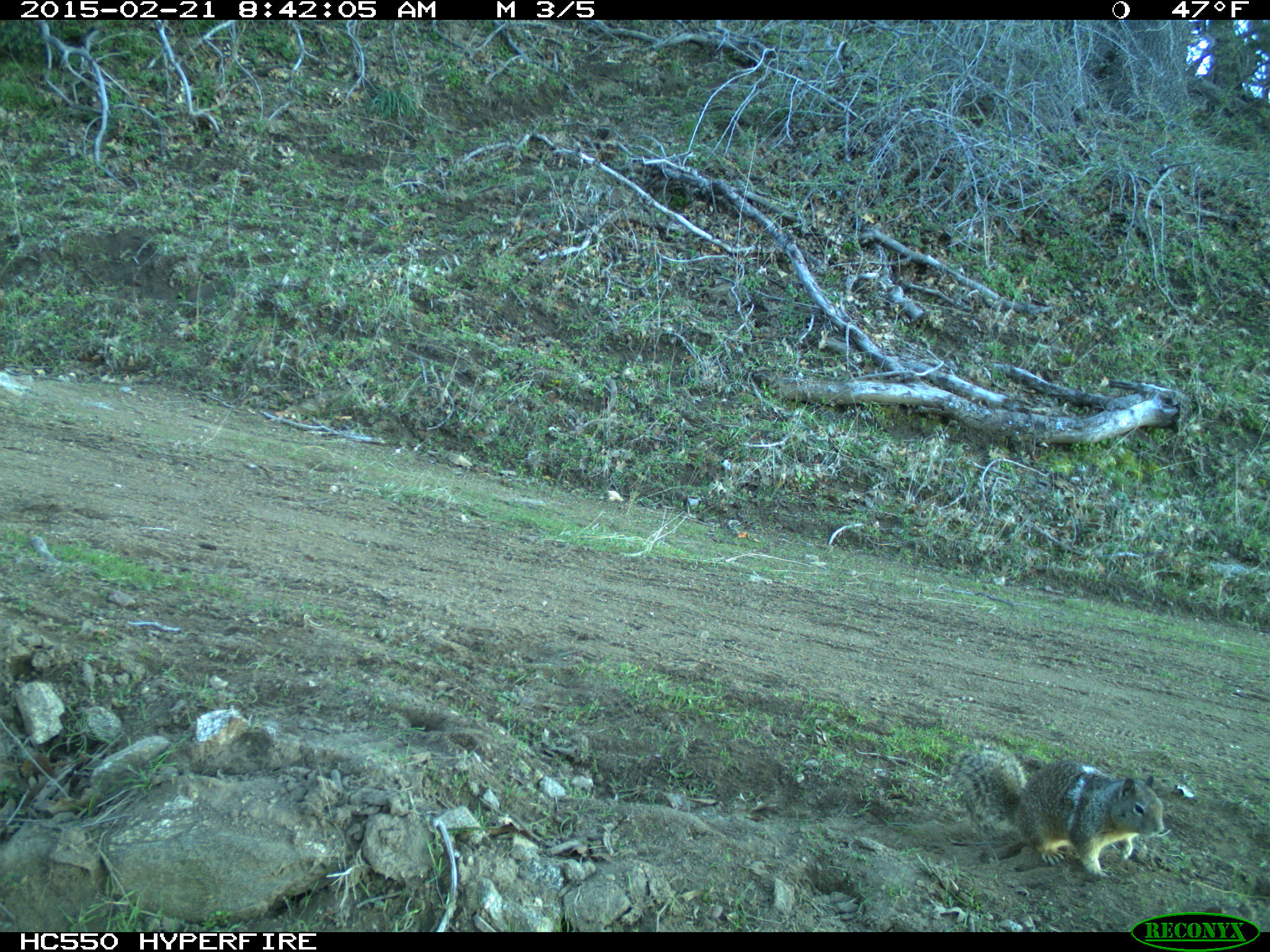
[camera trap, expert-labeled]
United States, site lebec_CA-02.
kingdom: Animalia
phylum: Chordata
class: Mammalia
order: Rodentia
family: Sciuridae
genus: Otospermophilus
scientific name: Otospermophilus beecheyi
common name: california ground squirrel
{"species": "Otospermophilus beecheyi (california ground squirrel)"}